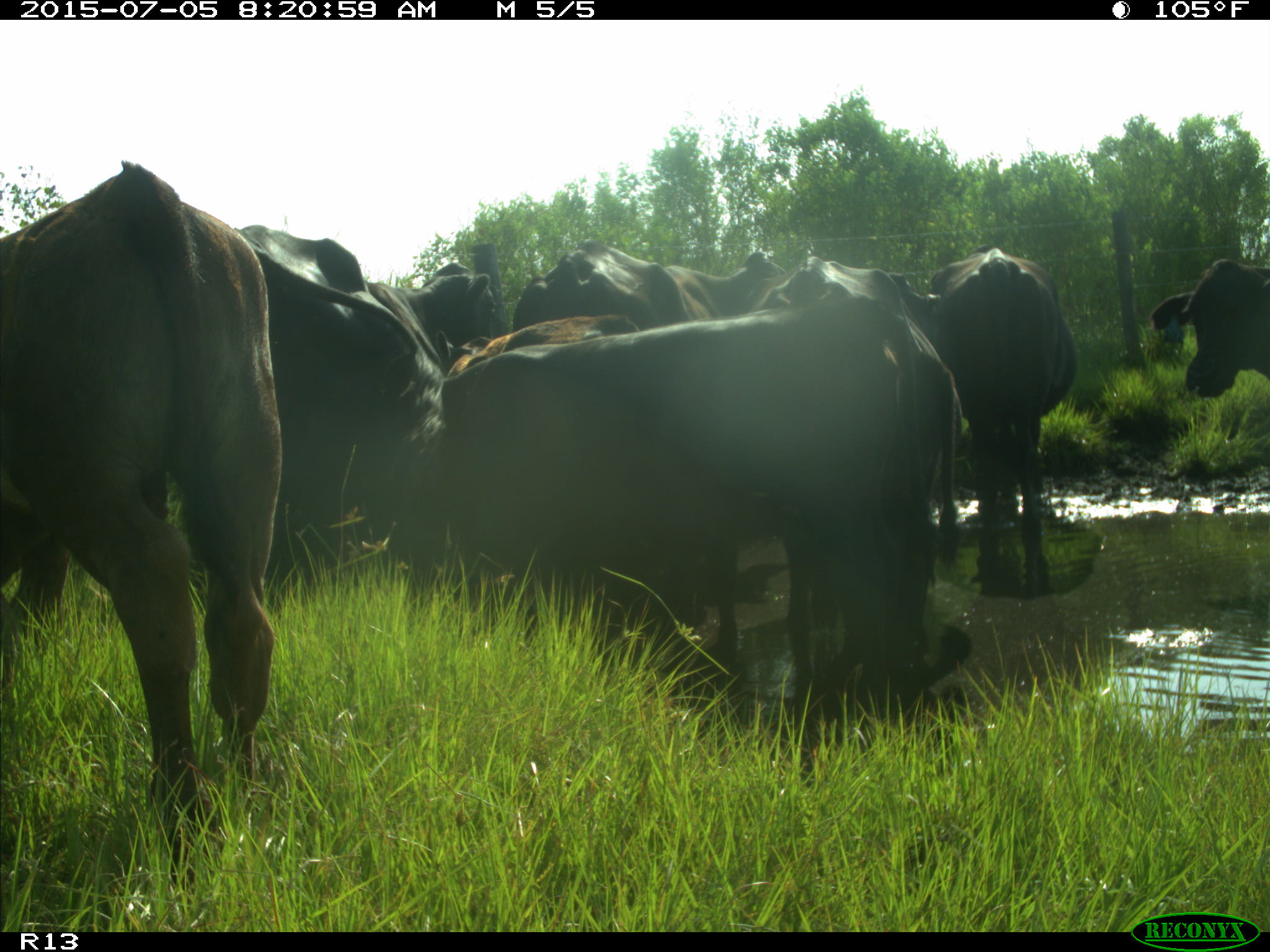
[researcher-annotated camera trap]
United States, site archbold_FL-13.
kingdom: Animalia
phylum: Chordata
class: Mammalia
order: Artiodactyla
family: Bovidae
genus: Bos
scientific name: Bos taurus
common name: domestic cow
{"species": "Bos taurus (domestic cow)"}